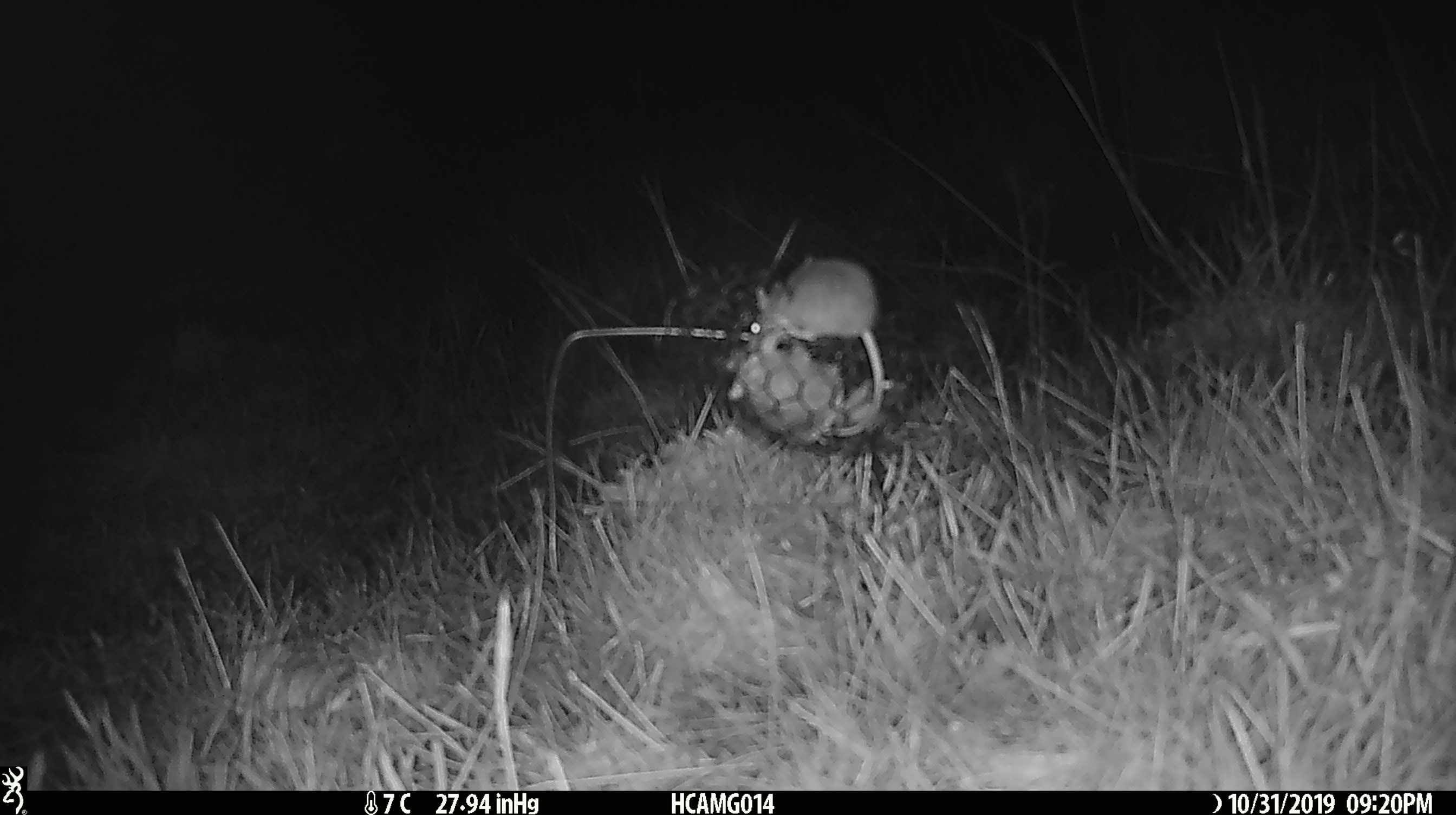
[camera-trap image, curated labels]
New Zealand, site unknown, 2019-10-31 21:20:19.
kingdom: Animalia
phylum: Chordata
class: Mammalia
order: Rodentia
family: Muridae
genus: Mus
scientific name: Mus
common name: mouse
Mouse (Mus).